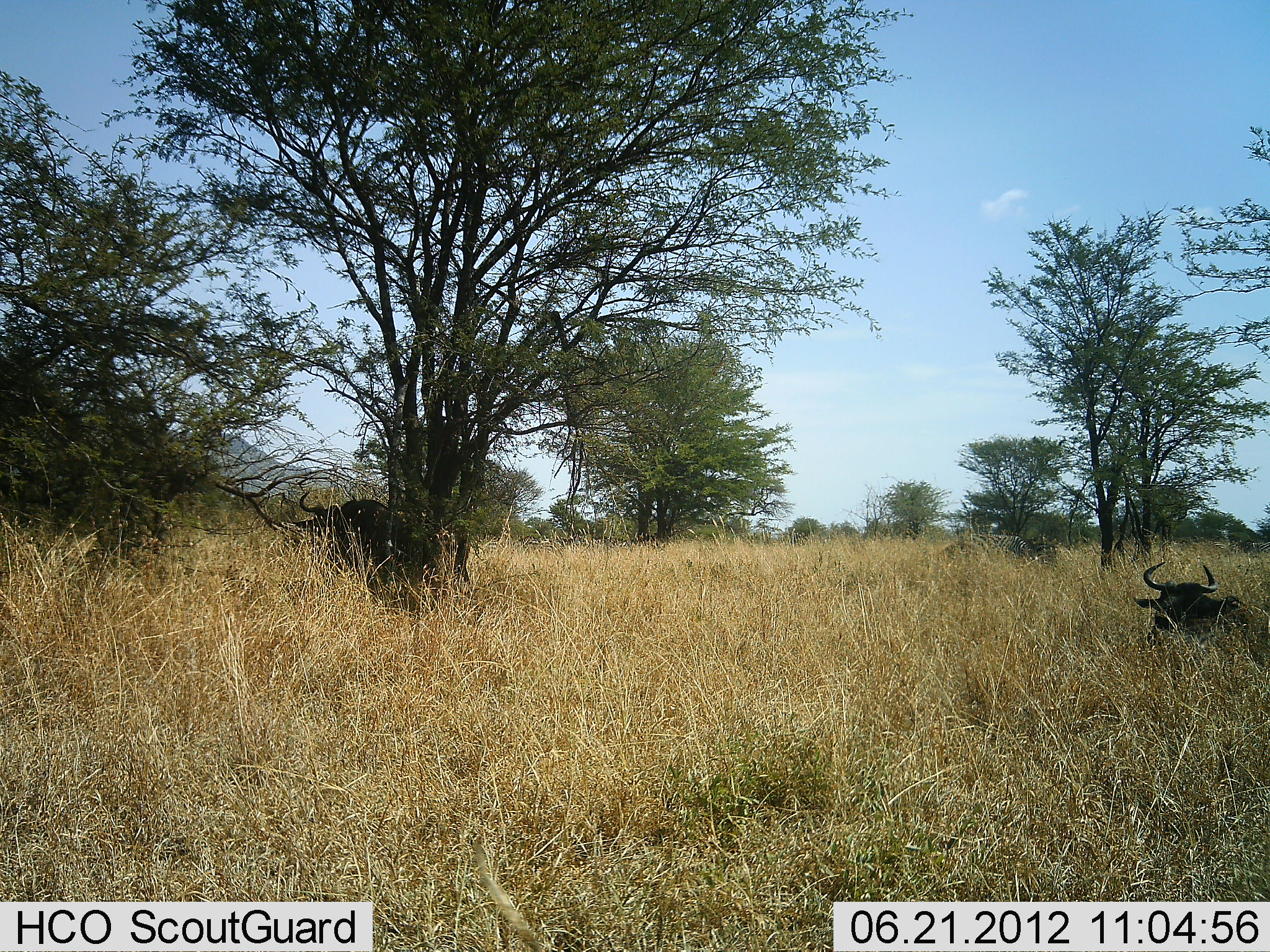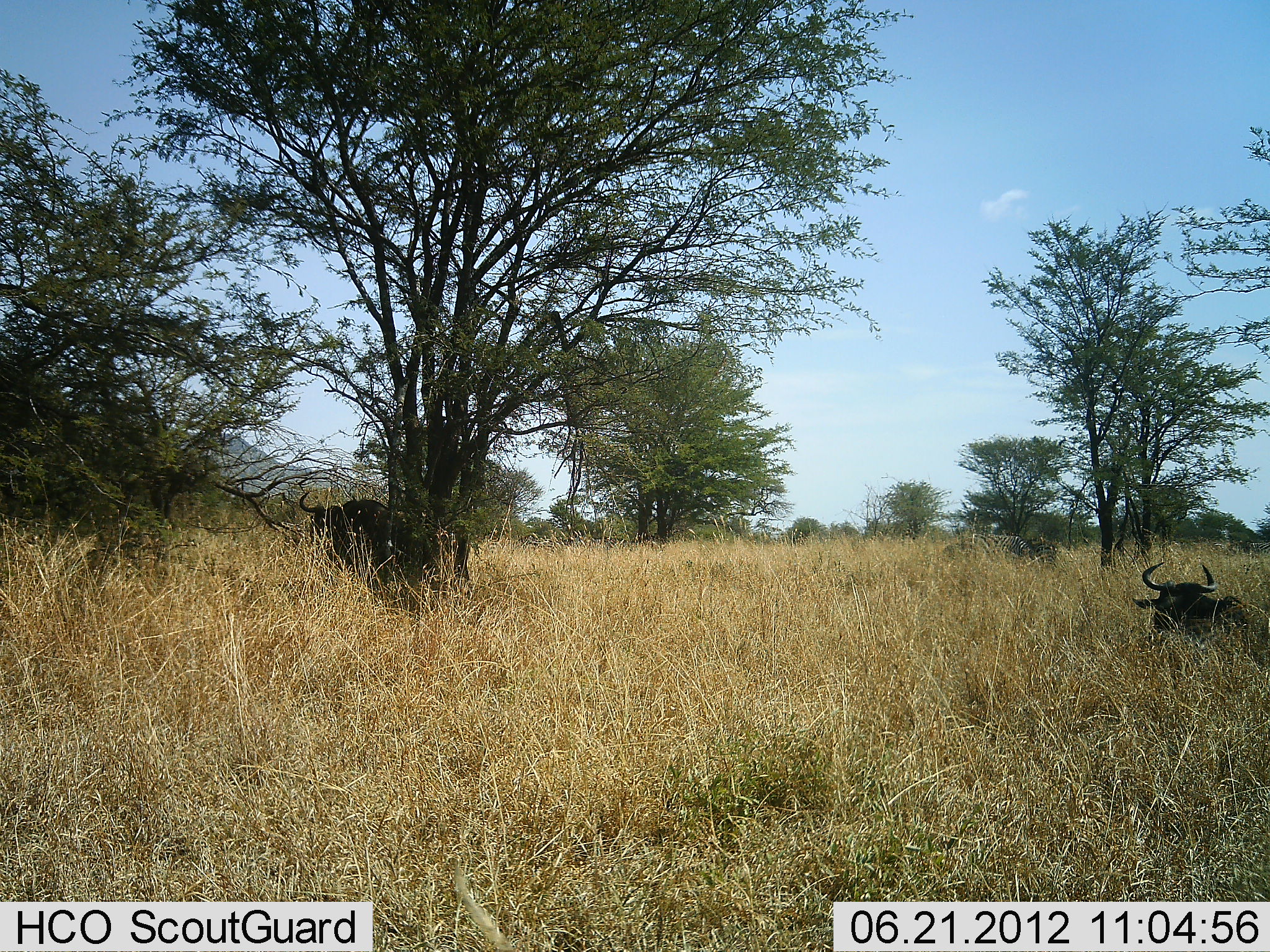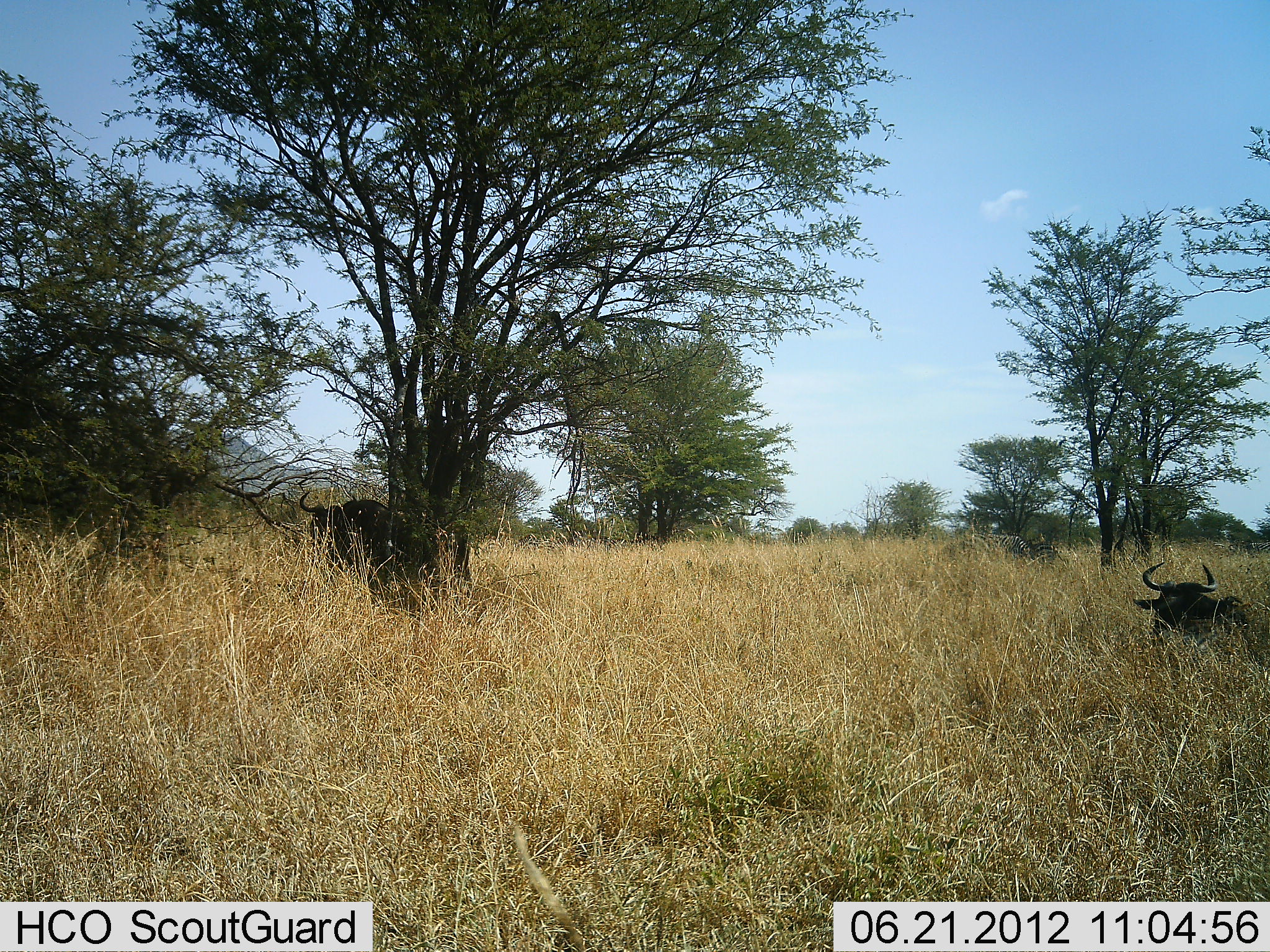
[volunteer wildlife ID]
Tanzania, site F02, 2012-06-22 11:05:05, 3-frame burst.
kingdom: Animalia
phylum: Chordata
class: Mammalia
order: Artiodactyla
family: Bovidae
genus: Connochaetes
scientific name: Connochaetes taurinus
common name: blue wildebeest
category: wildebeest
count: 2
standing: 58%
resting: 92%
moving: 0%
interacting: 0%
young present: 0%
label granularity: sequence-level